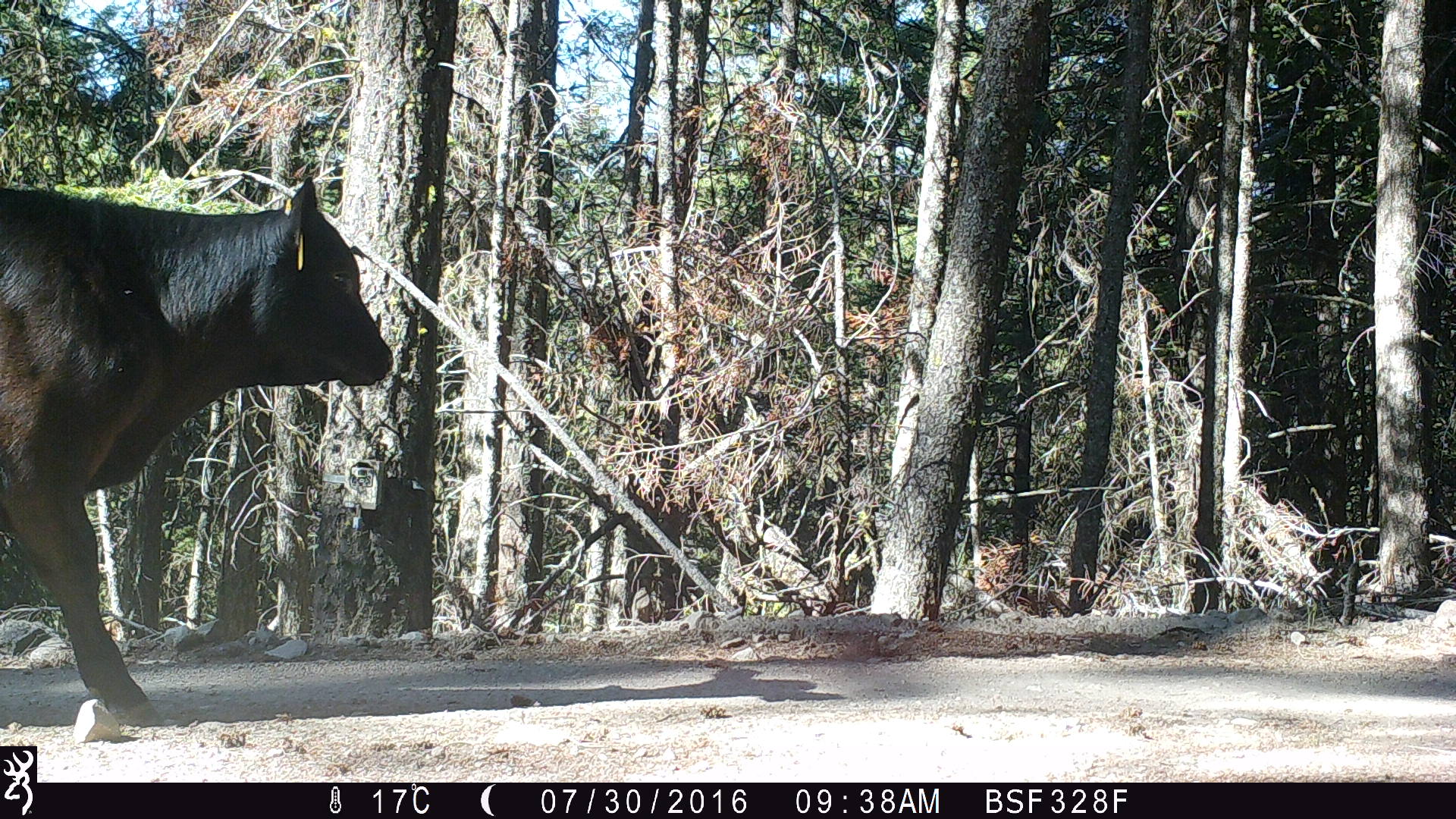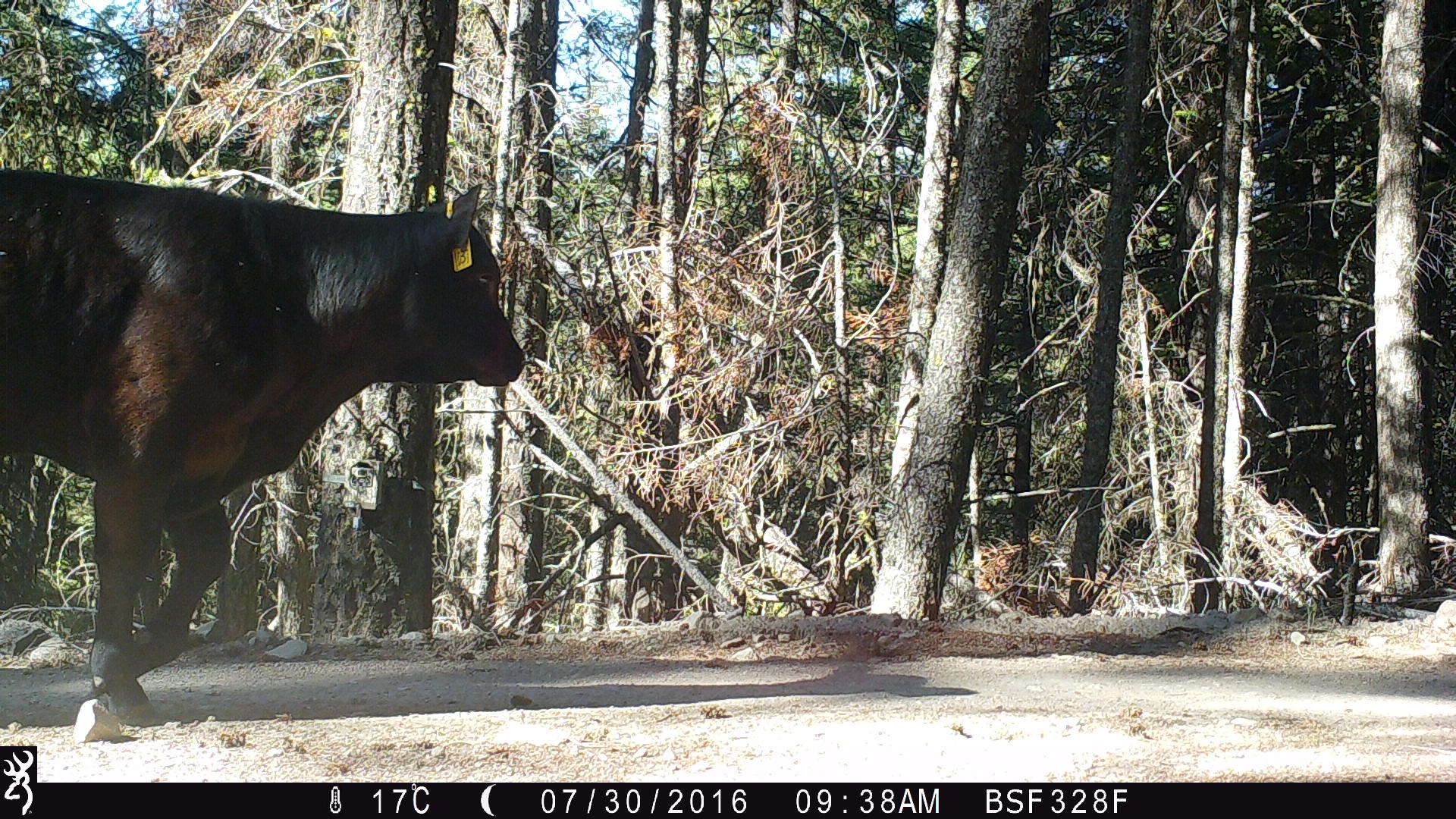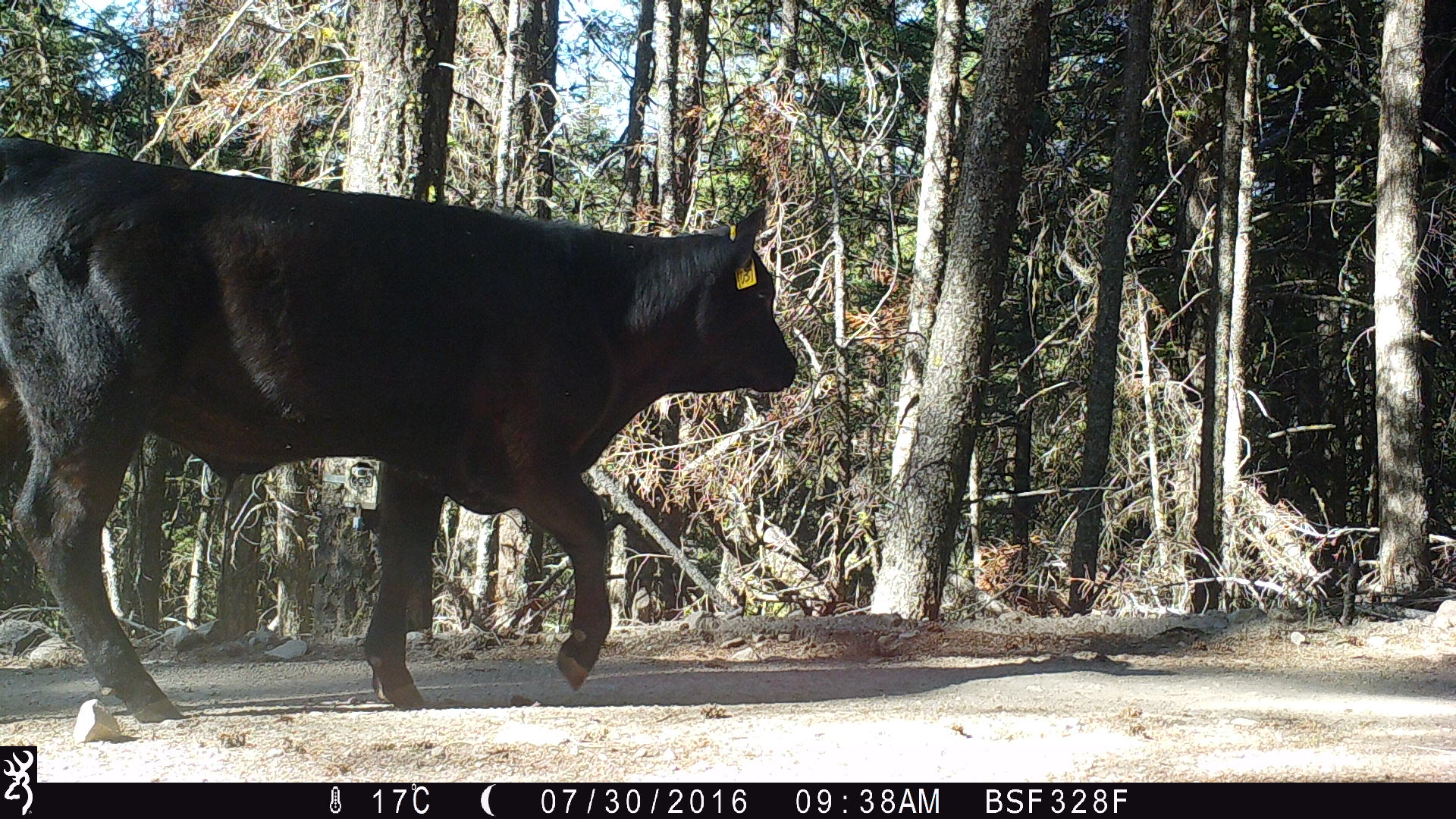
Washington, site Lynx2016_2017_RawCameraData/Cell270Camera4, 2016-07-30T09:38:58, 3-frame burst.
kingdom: Animalia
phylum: Chordata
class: Mammalia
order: Artiodactyla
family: Bovidae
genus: Bos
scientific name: Bos taurus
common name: domestic cattle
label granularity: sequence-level